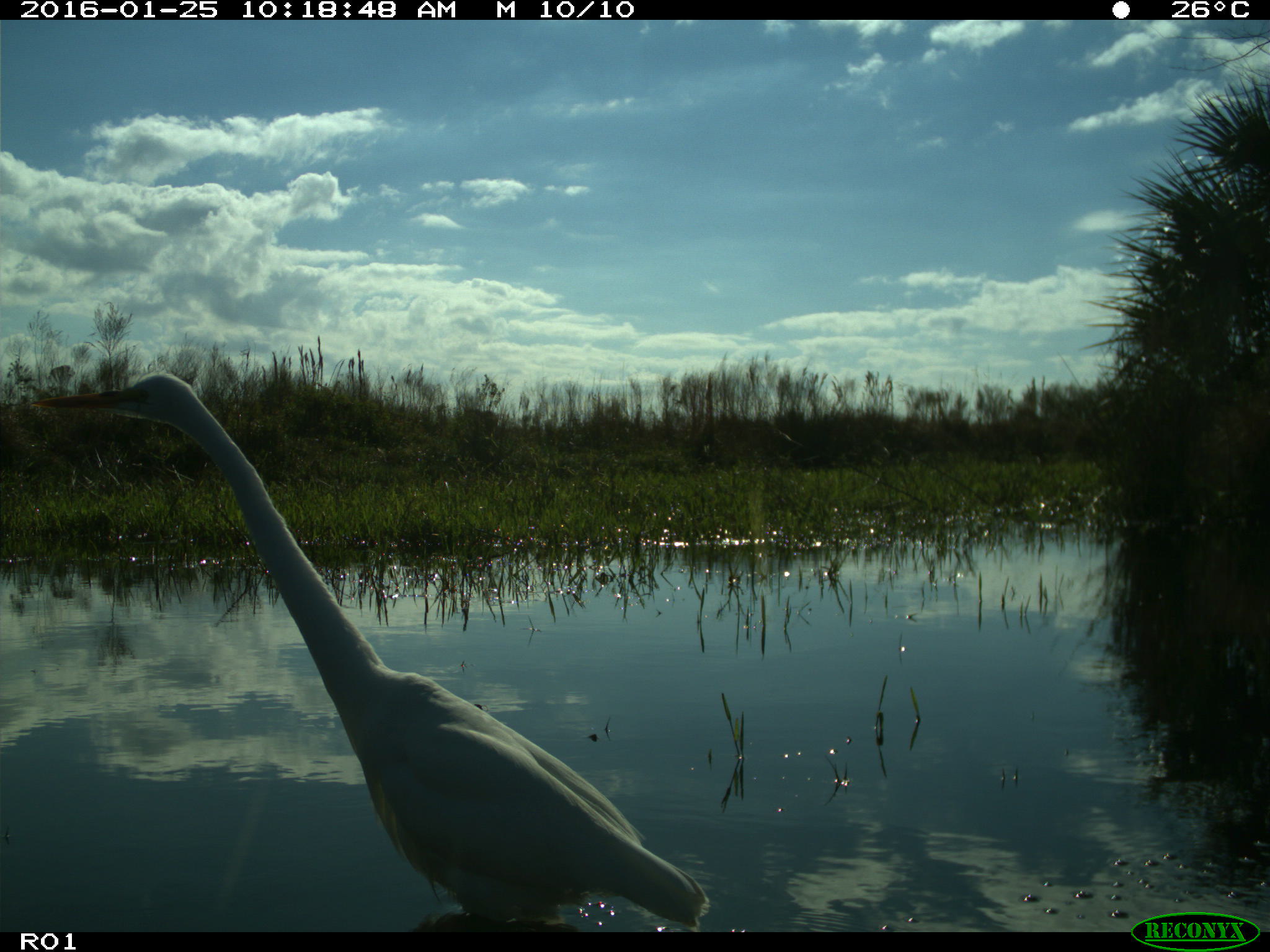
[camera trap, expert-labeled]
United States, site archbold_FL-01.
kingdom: Animalia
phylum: Chordata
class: Aves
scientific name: Aves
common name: birds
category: unidentified bird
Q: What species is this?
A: Unidentified bird (birds) (Aves).